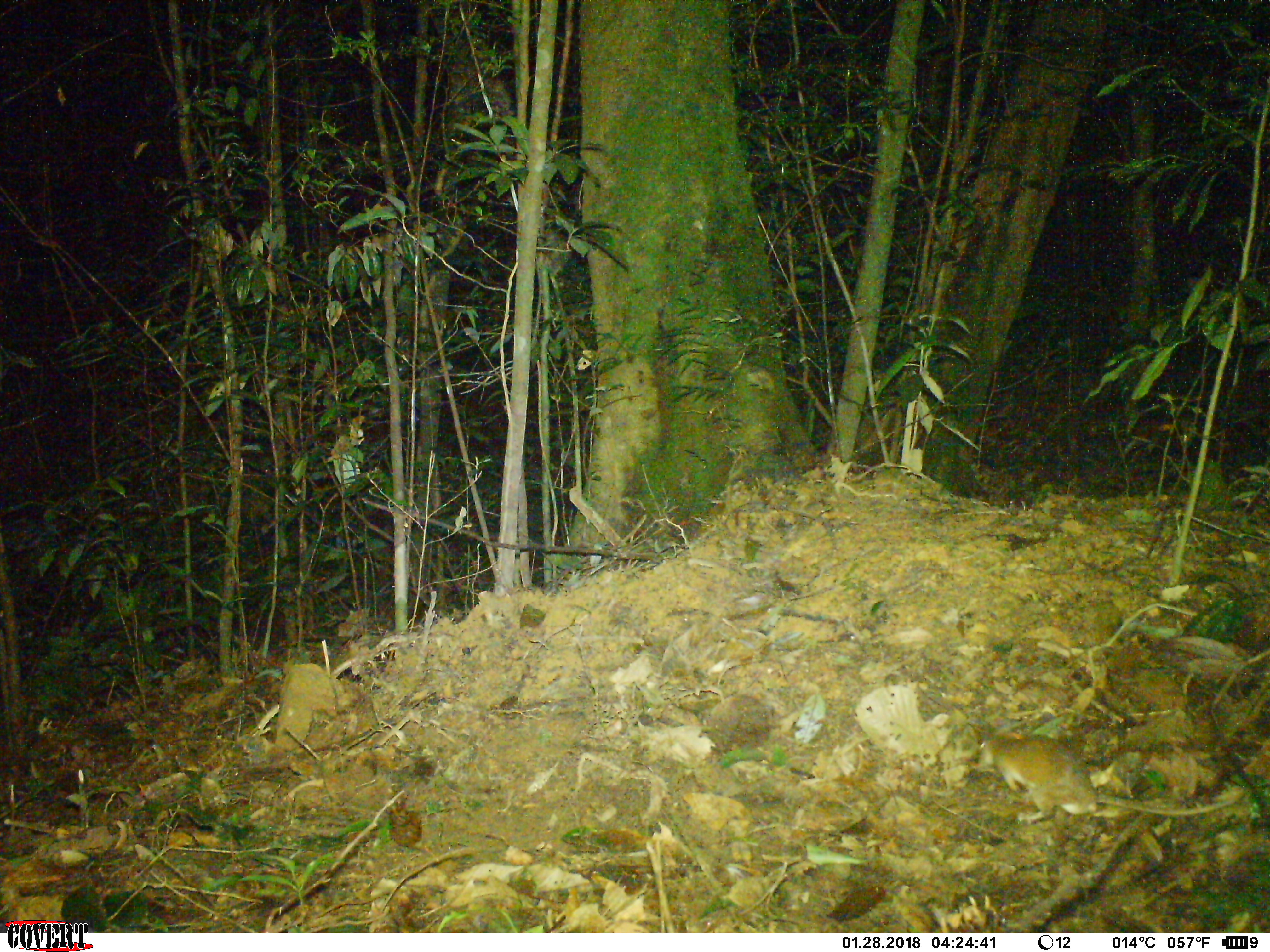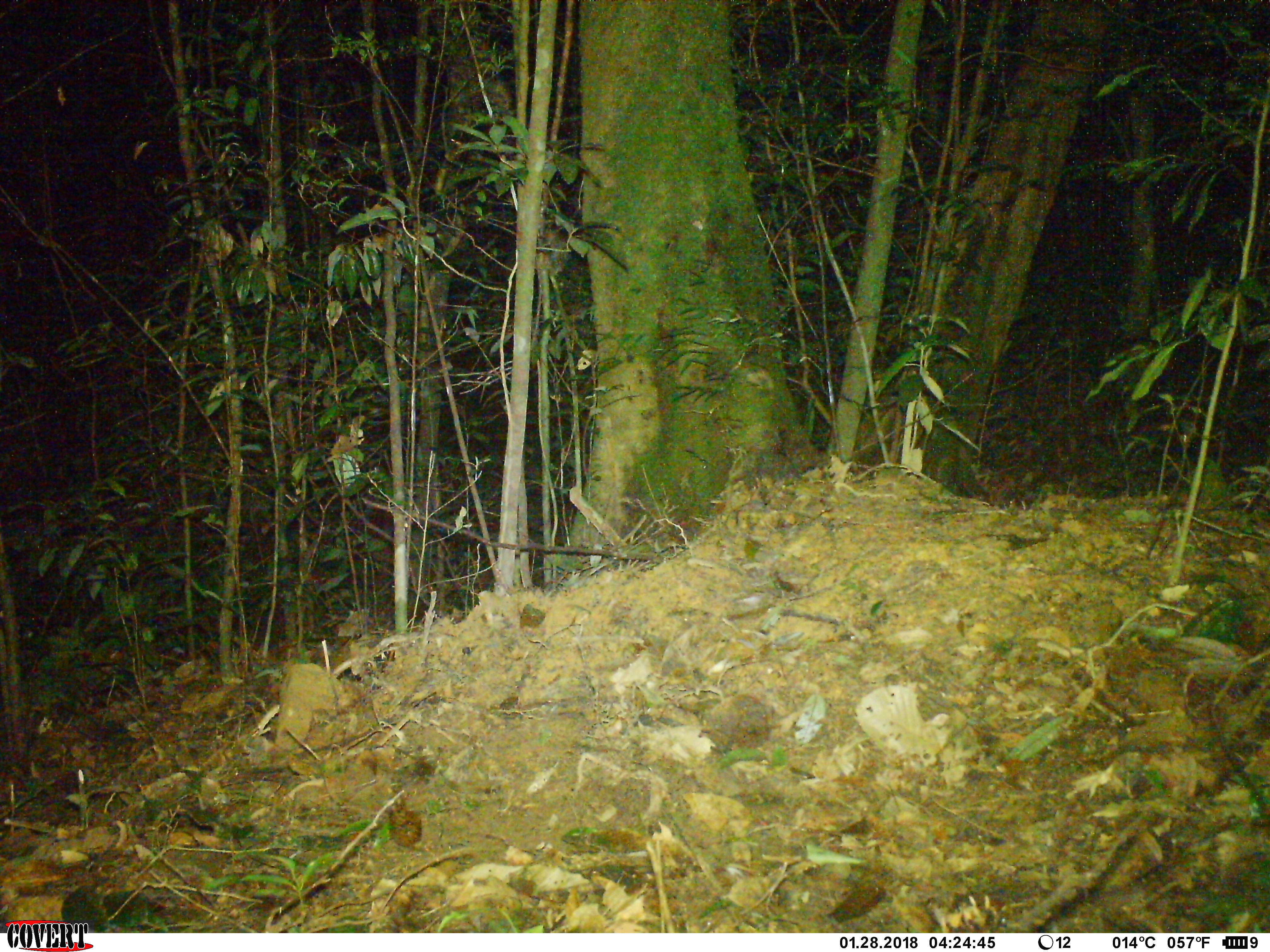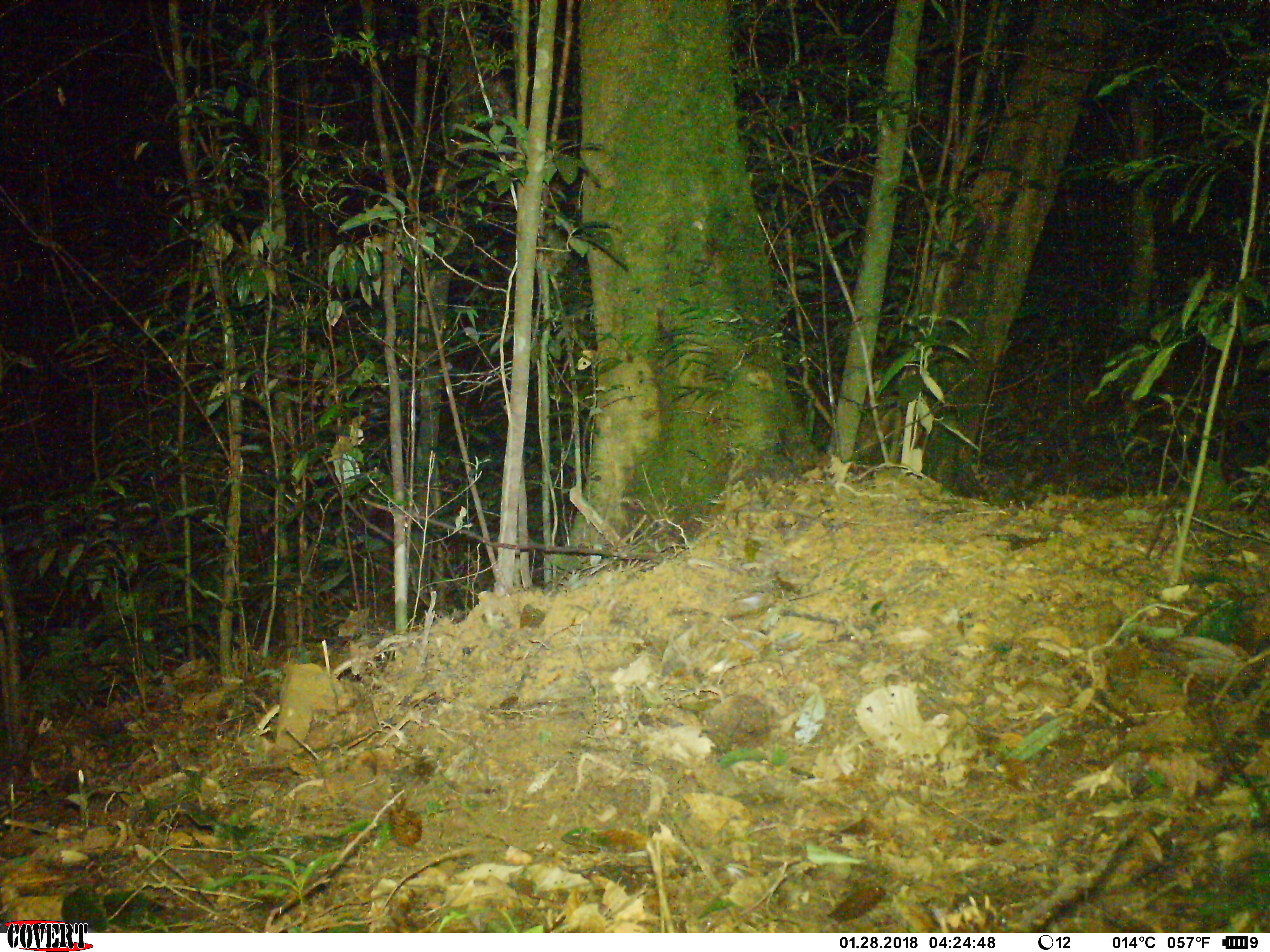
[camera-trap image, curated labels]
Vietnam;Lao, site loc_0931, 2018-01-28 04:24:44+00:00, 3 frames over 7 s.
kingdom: Animalia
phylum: Chordata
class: Mammalia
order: Rodentia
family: Muridae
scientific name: Muridae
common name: old-world mice and rats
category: unidentified murid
Unidentified murid (old-world mice and rats) (Muridae). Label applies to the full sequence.